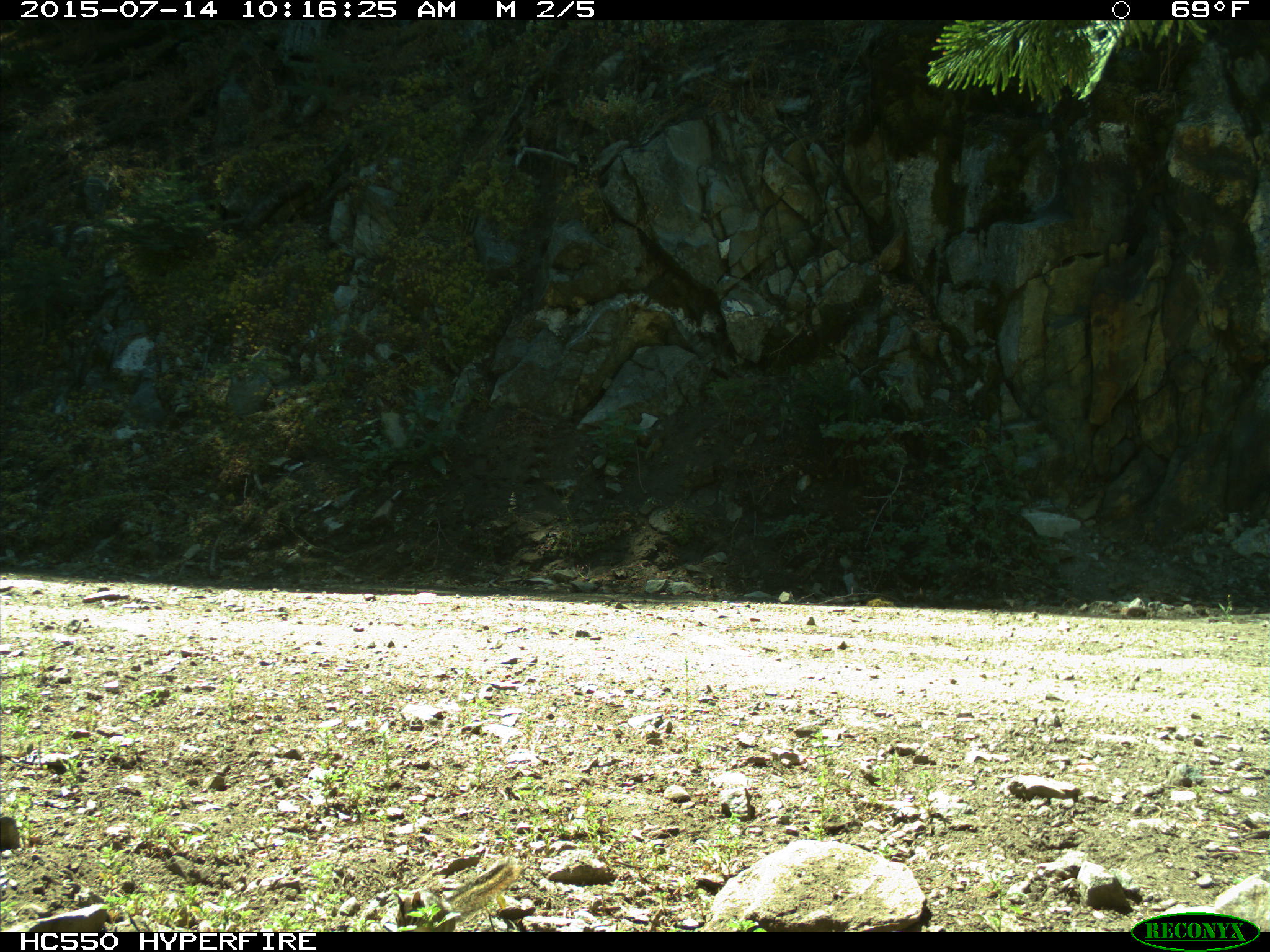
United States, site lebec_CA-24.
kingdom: Animalia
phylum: Chordata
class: Mammalia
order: Rodentia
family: Sciuridae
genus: Tamias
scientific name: Tamias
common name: chipmunk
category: unidentified chipmunk